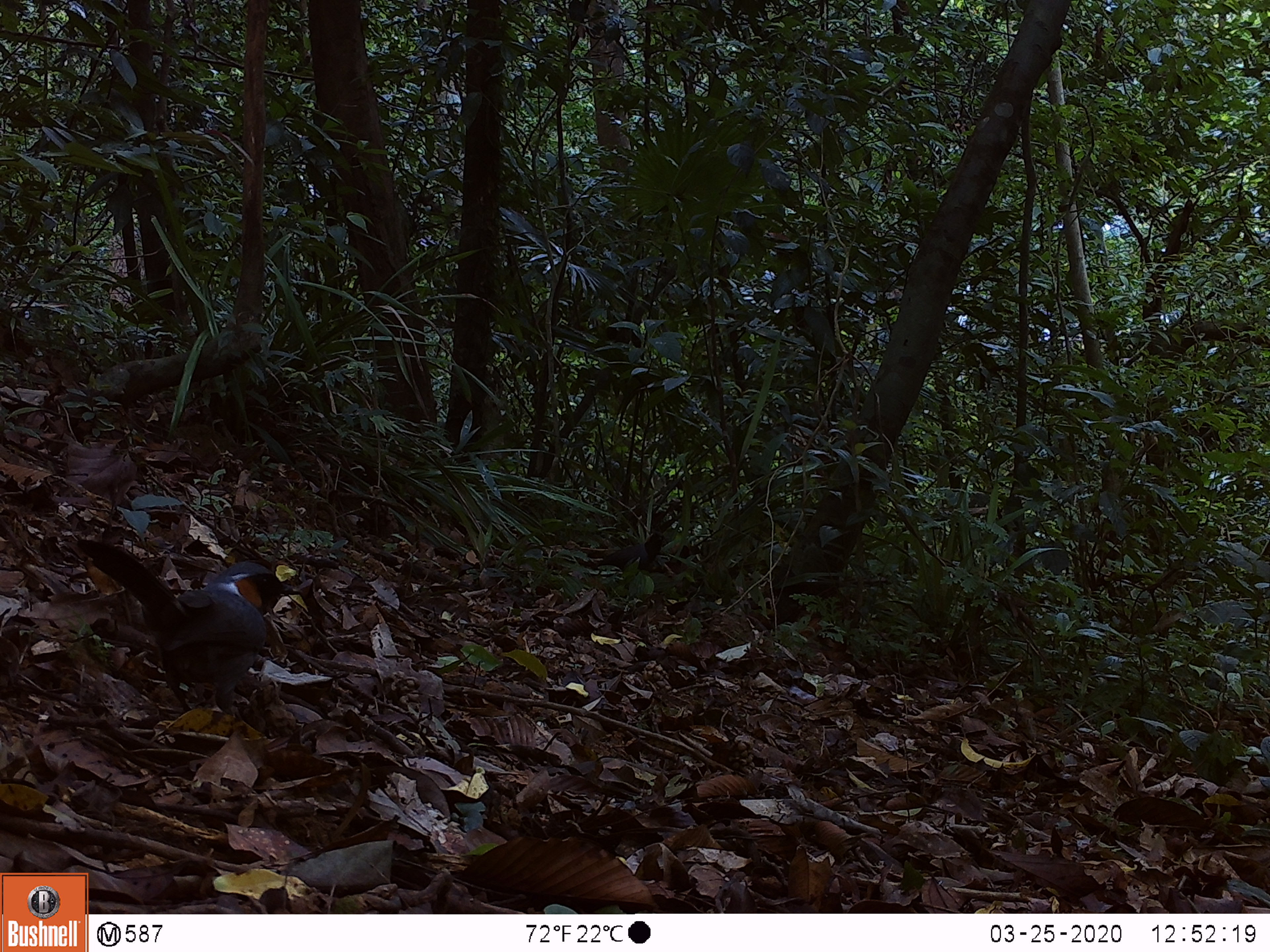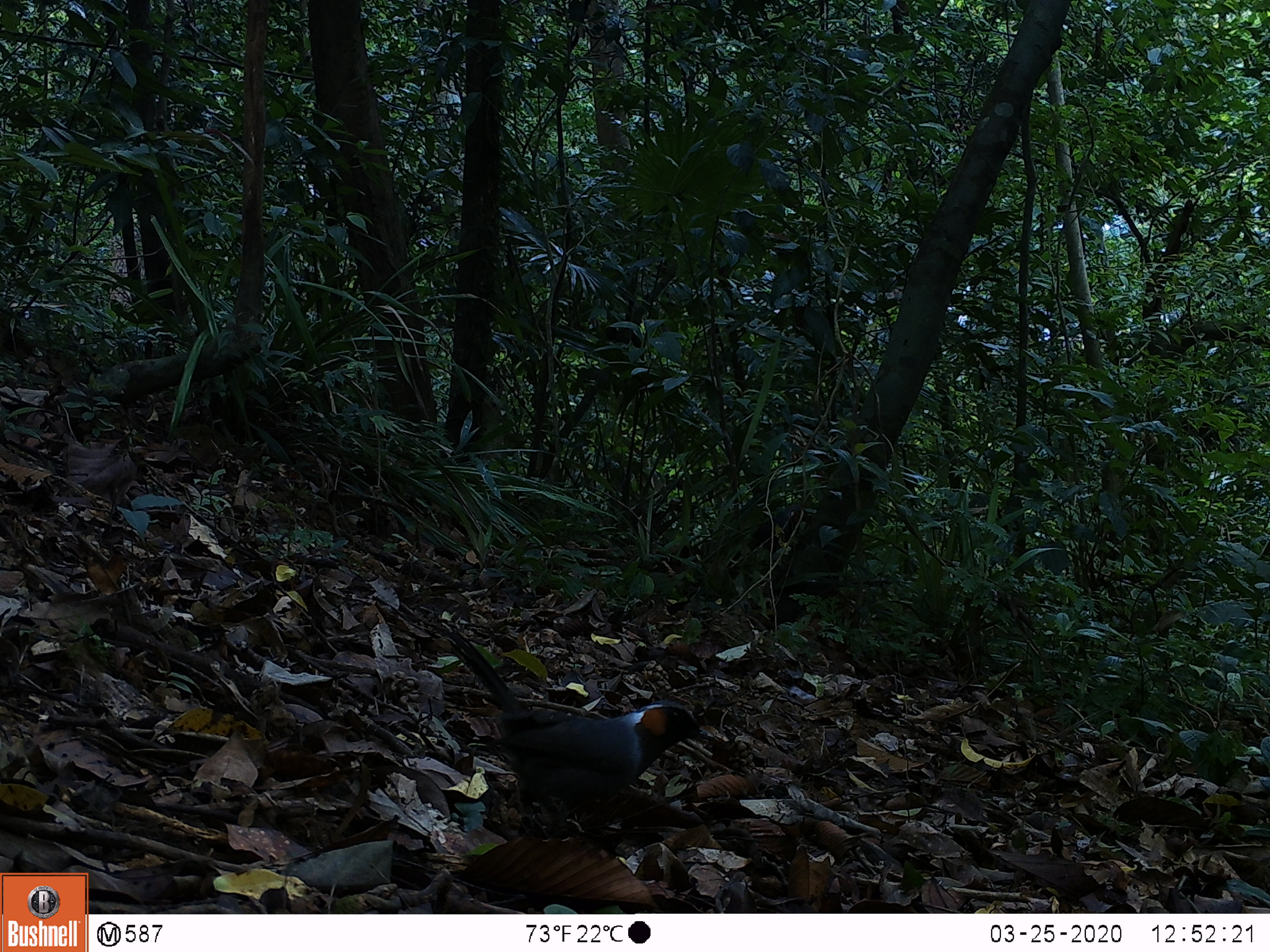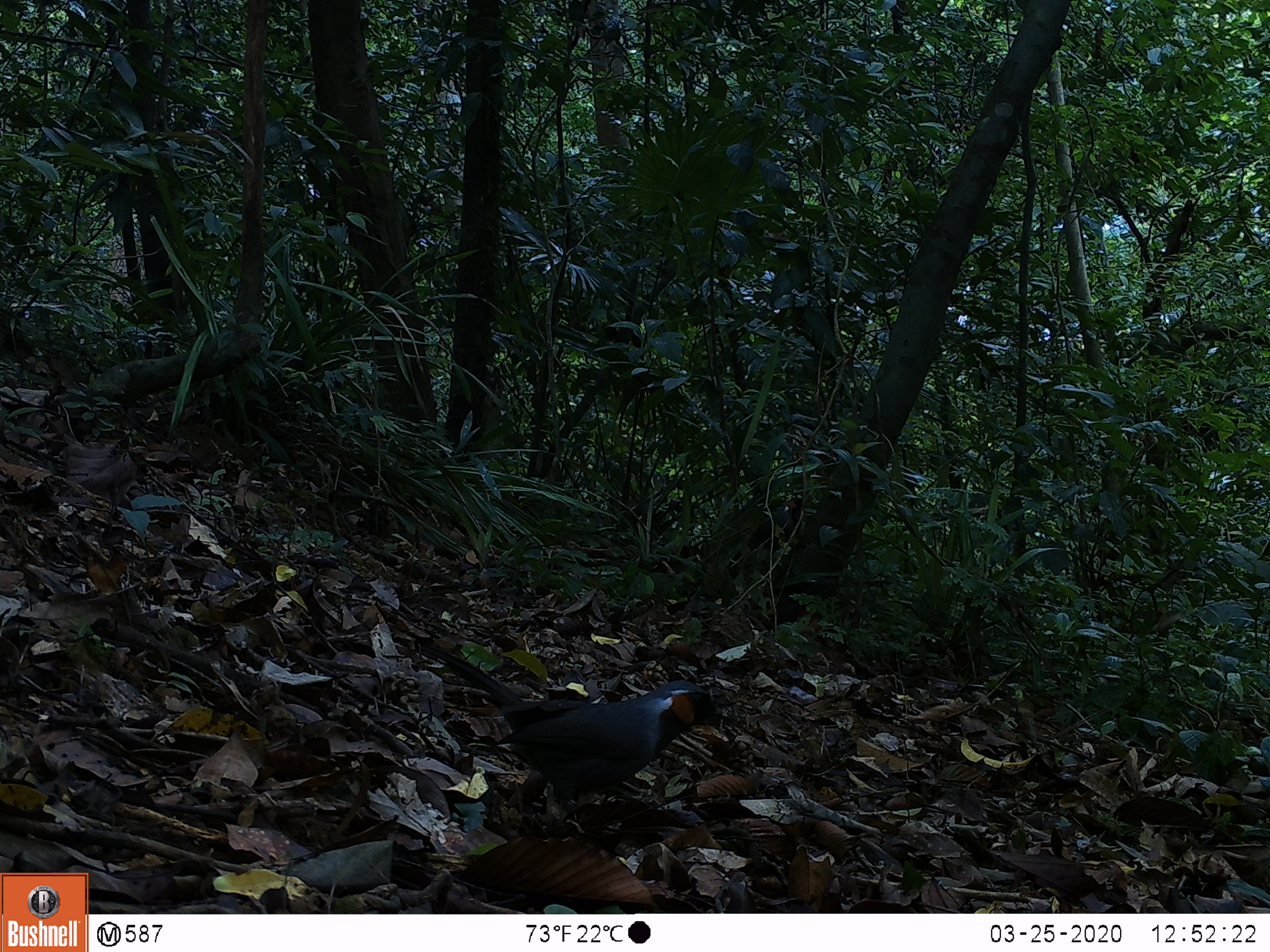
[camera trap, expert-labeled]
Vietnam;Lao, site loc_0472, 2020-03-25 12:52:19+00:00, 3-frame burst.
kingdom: Animalia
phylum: Chordata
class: Aves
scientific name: Aves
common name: bird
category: unidentified bird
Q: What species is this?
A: Unidentified bird (bird) (Aves).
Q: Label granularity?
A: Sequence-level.